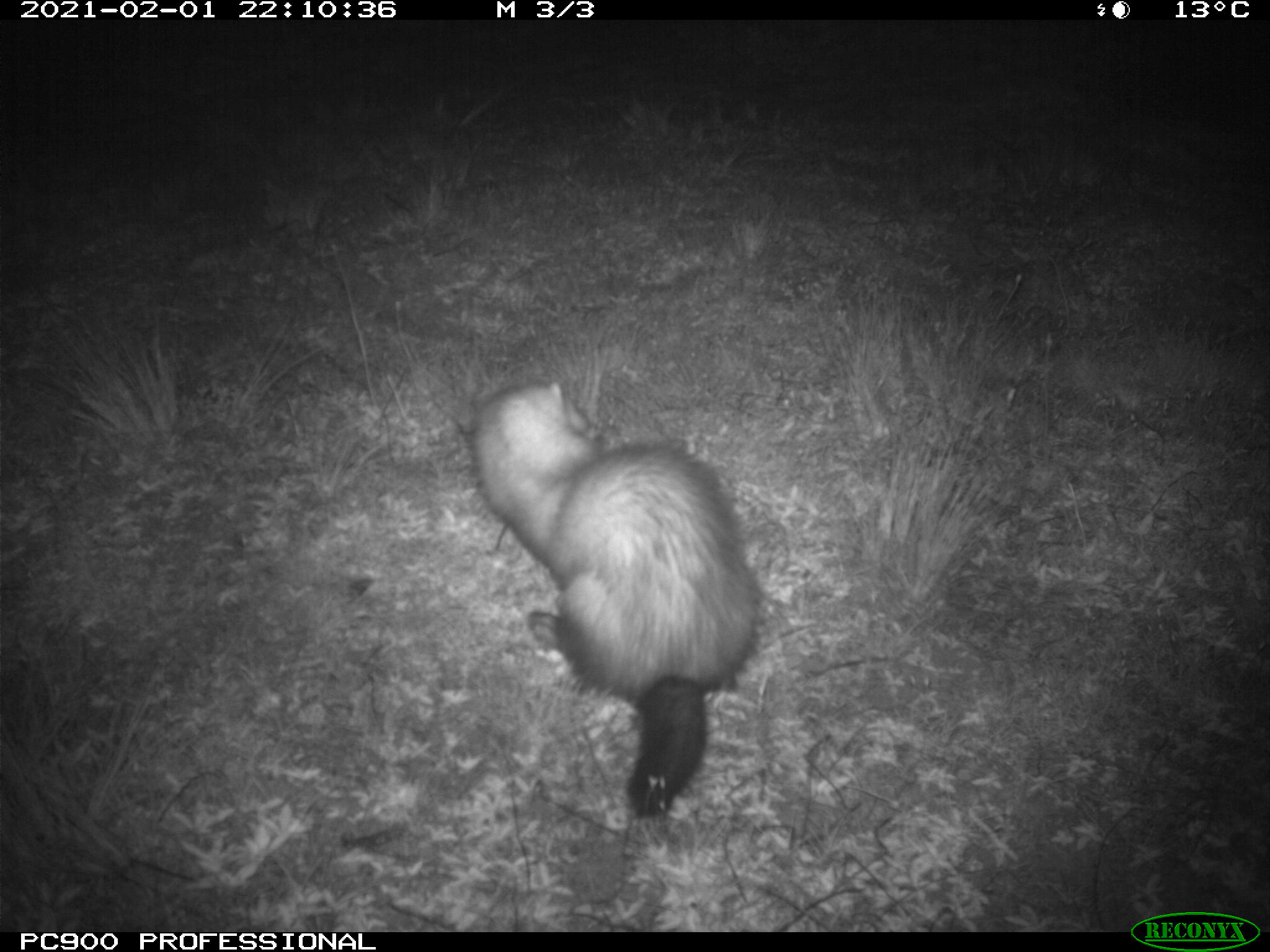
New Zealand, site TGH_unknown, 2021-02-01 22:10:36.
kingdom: Animalia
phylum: Chordata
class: Mammalia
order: Carnivora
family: Mustelidae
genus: Mustela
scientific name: Mustela furo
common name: ferret